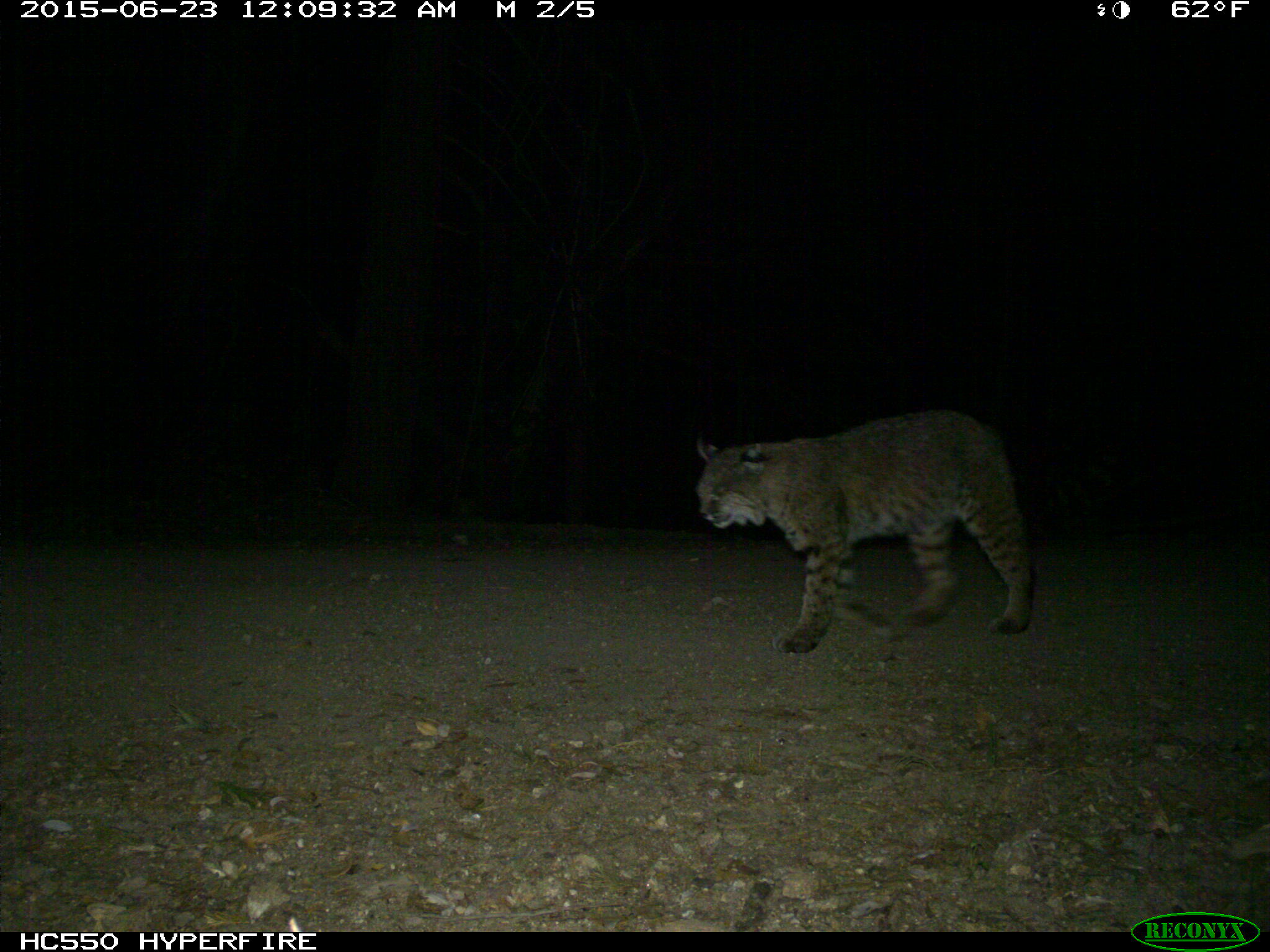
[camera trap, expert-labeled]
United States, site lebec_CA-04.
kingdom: Animalia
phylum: Chordata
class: Mammalia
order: Carnivora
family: Felidae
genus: Lynx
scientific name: Lynx rufus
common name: bobcat